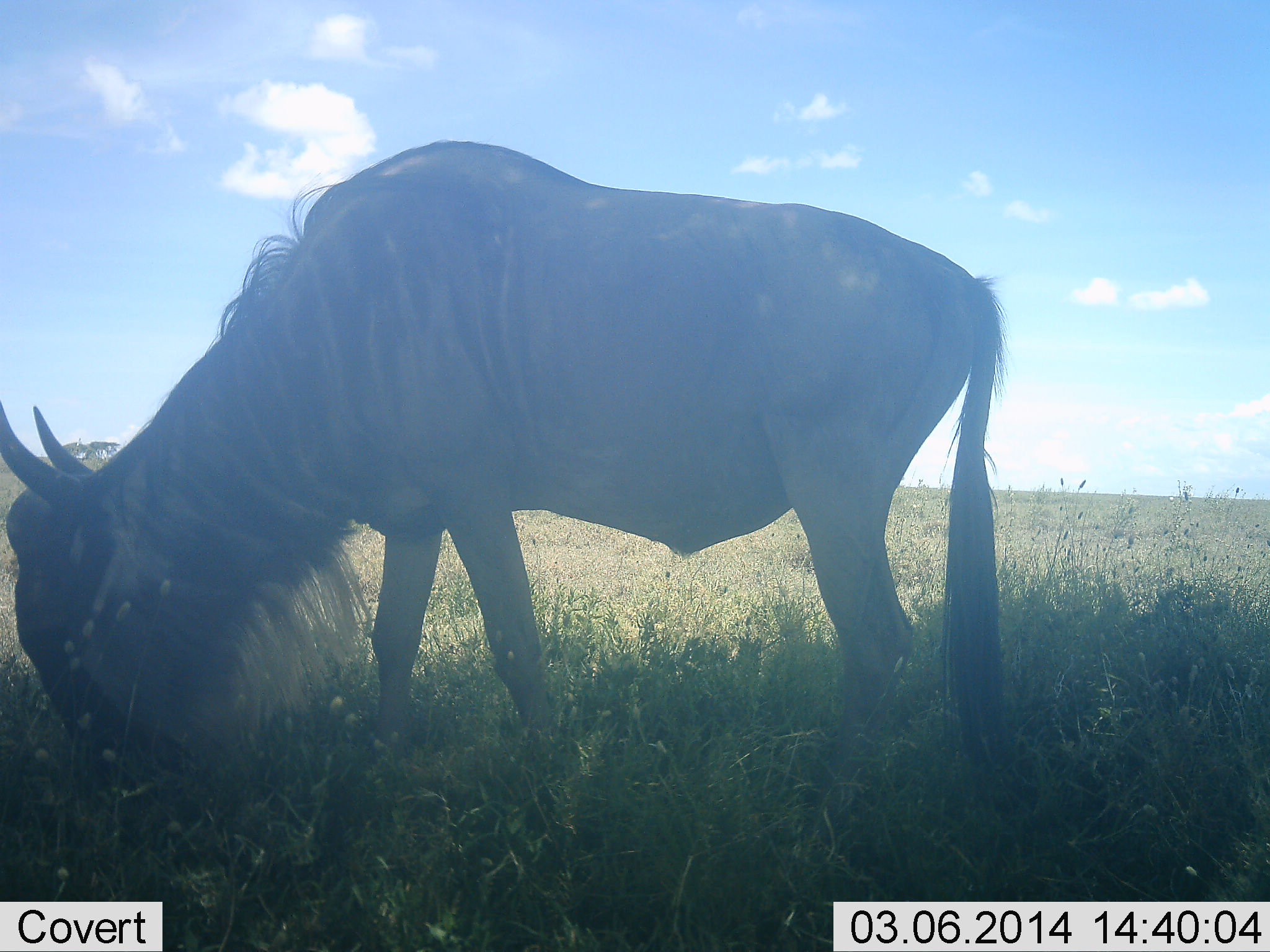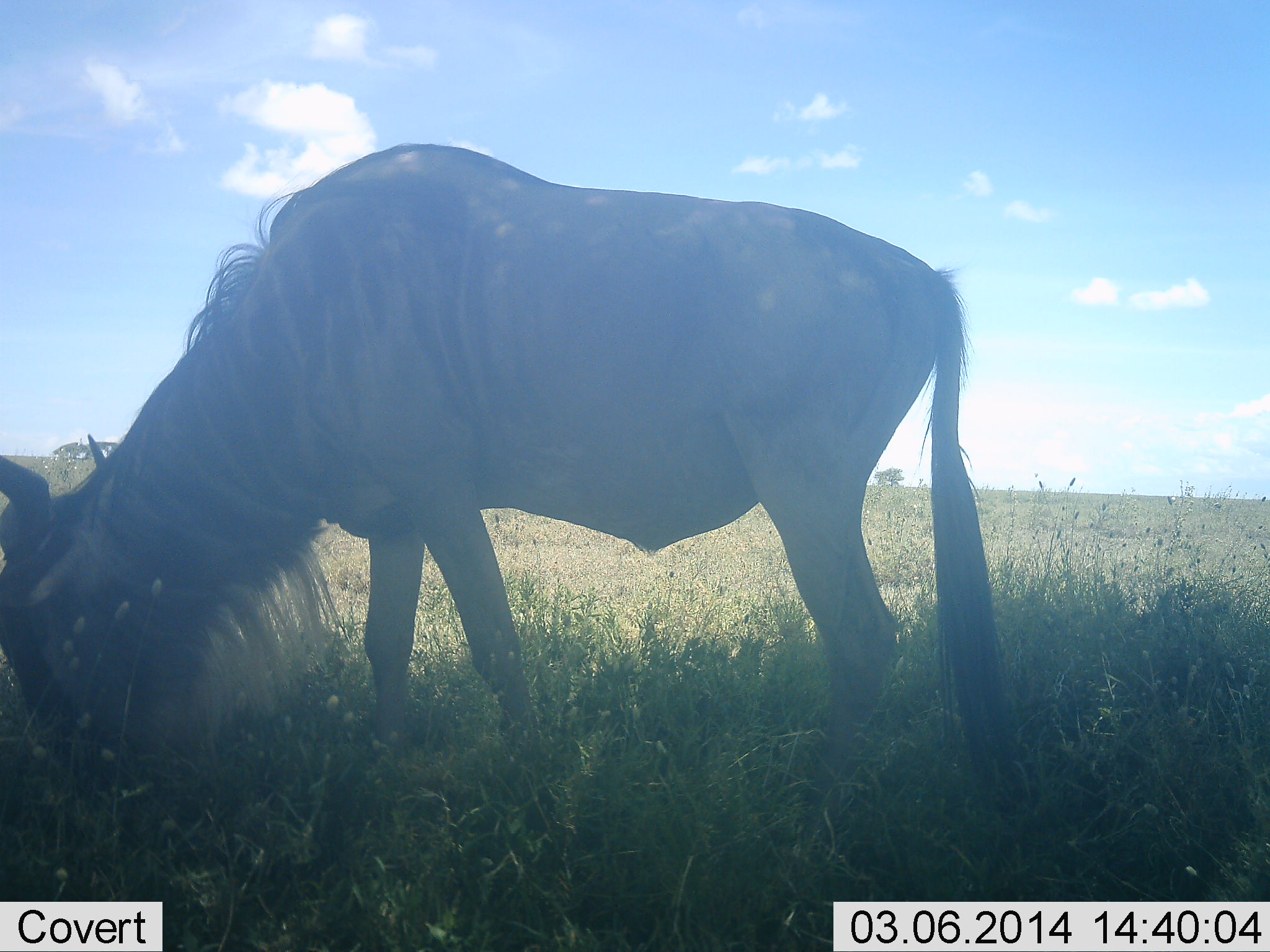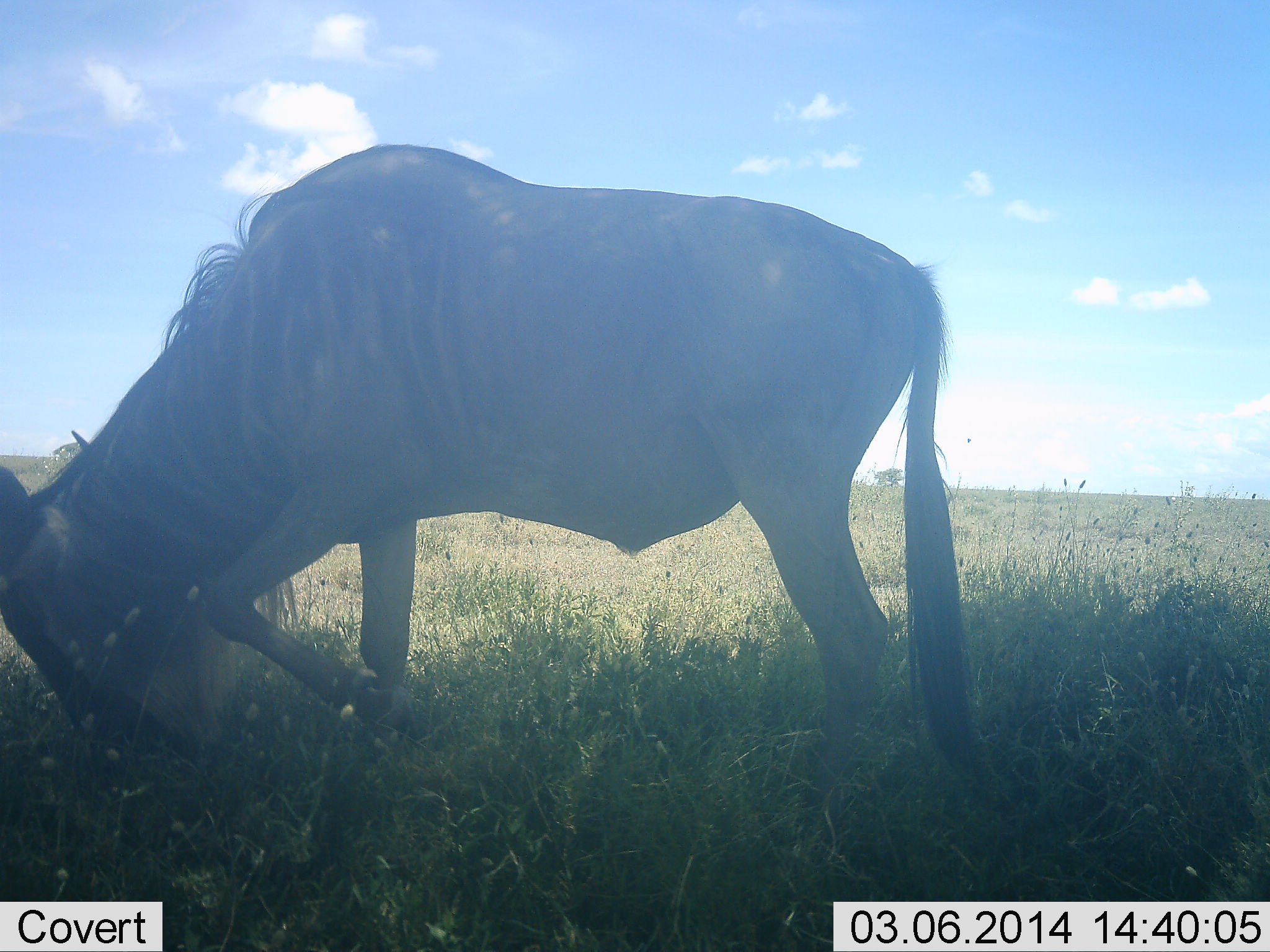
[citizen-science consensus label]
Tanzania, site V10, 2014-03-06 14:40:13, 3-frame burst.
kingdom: Animalia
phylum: Chordata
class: Mammalia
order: Artiodactyla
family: Bovidae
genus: Connochaetes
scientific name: Connochaetes taurinus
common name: blue wildebeest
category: wildebeest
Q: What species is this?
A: Wildebeest (blue wildebeest) (Connochaetes taurinus).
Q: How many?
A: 1.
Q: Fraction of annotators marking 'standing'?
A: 30%.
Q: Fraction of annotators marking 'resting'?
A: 0%.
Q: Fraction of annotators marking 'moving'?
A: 0%.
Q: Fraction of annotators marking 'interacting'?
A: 0%.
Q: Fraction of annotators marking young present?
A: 0%.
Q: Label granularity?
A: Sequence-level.